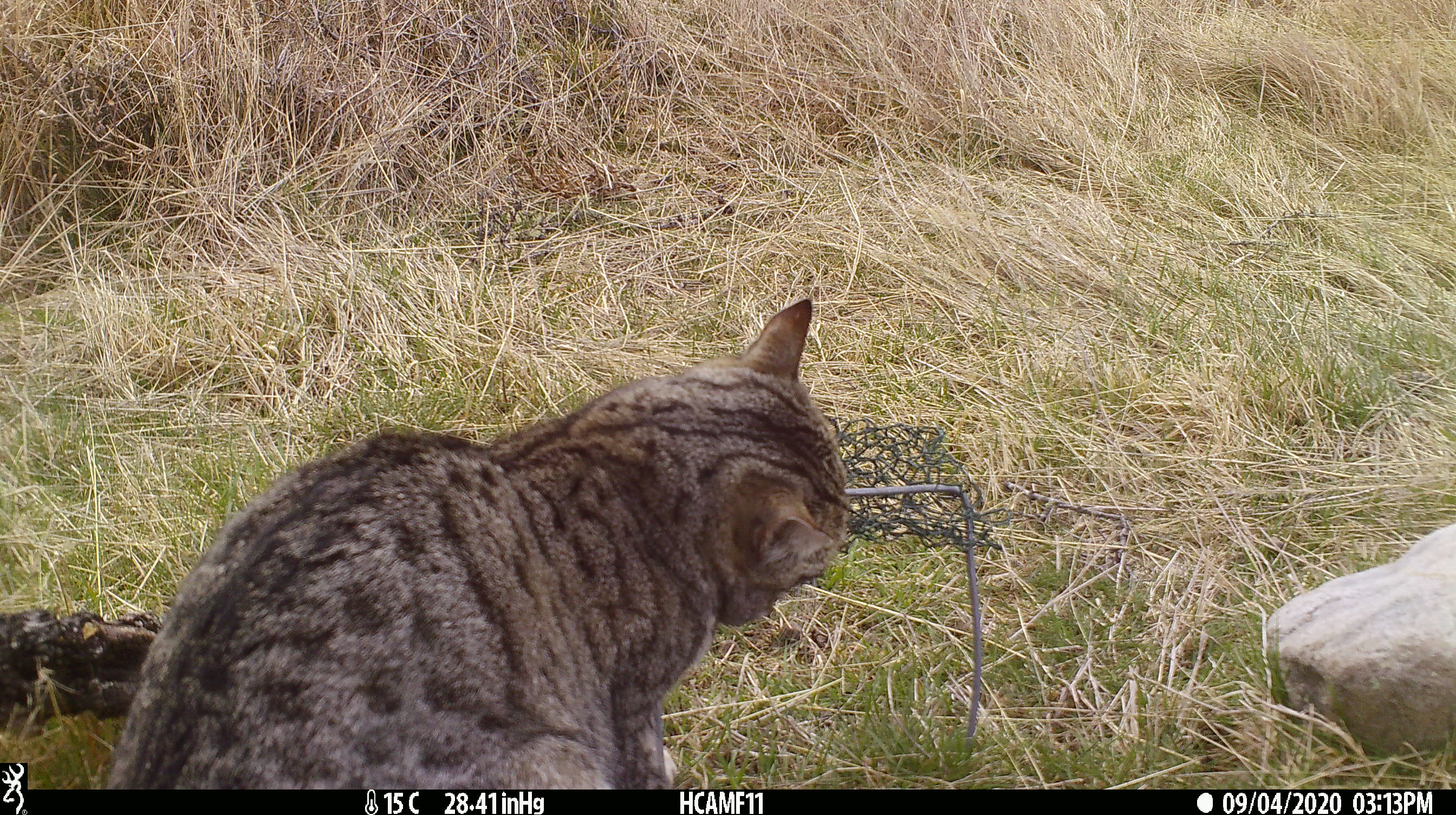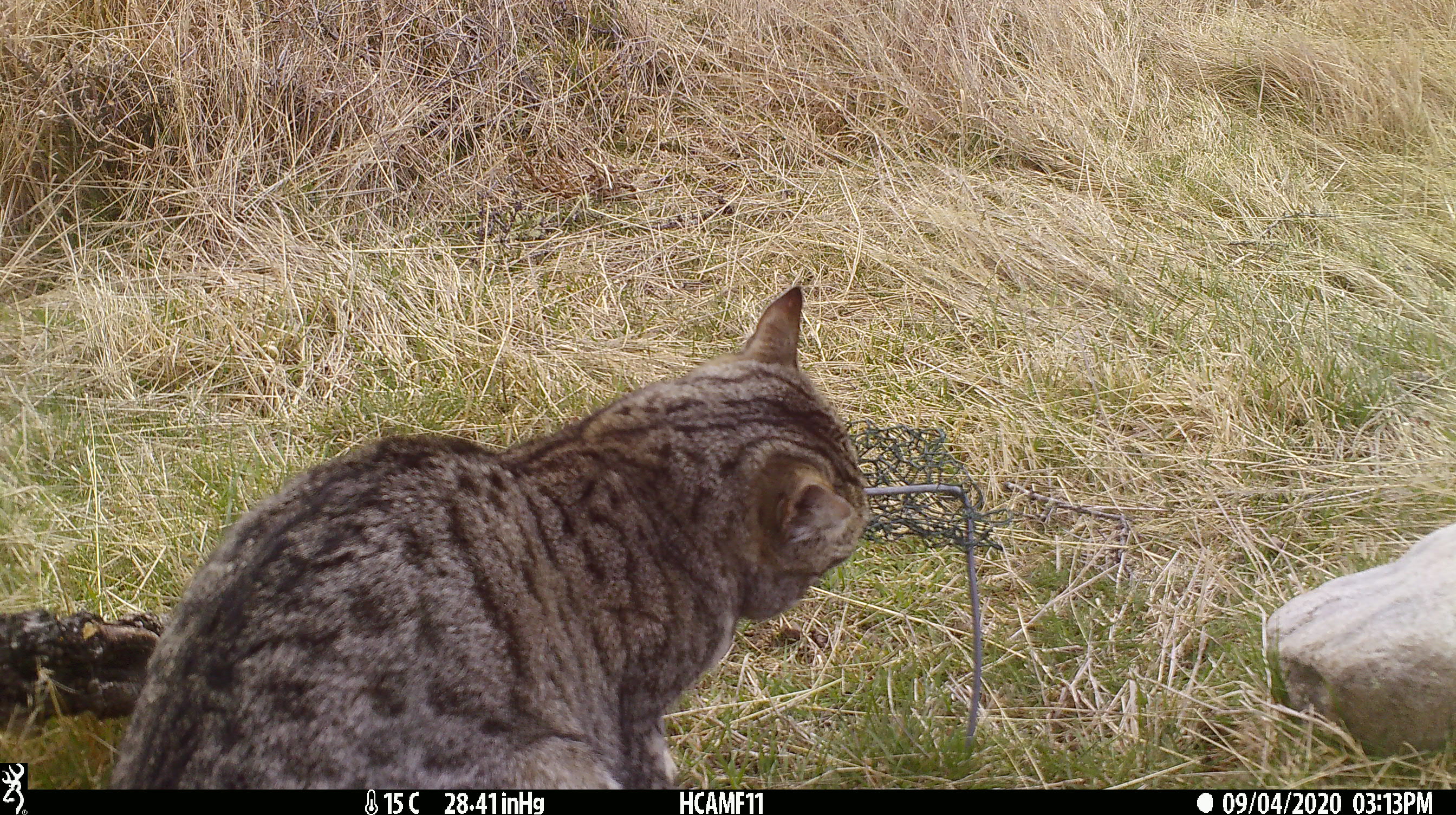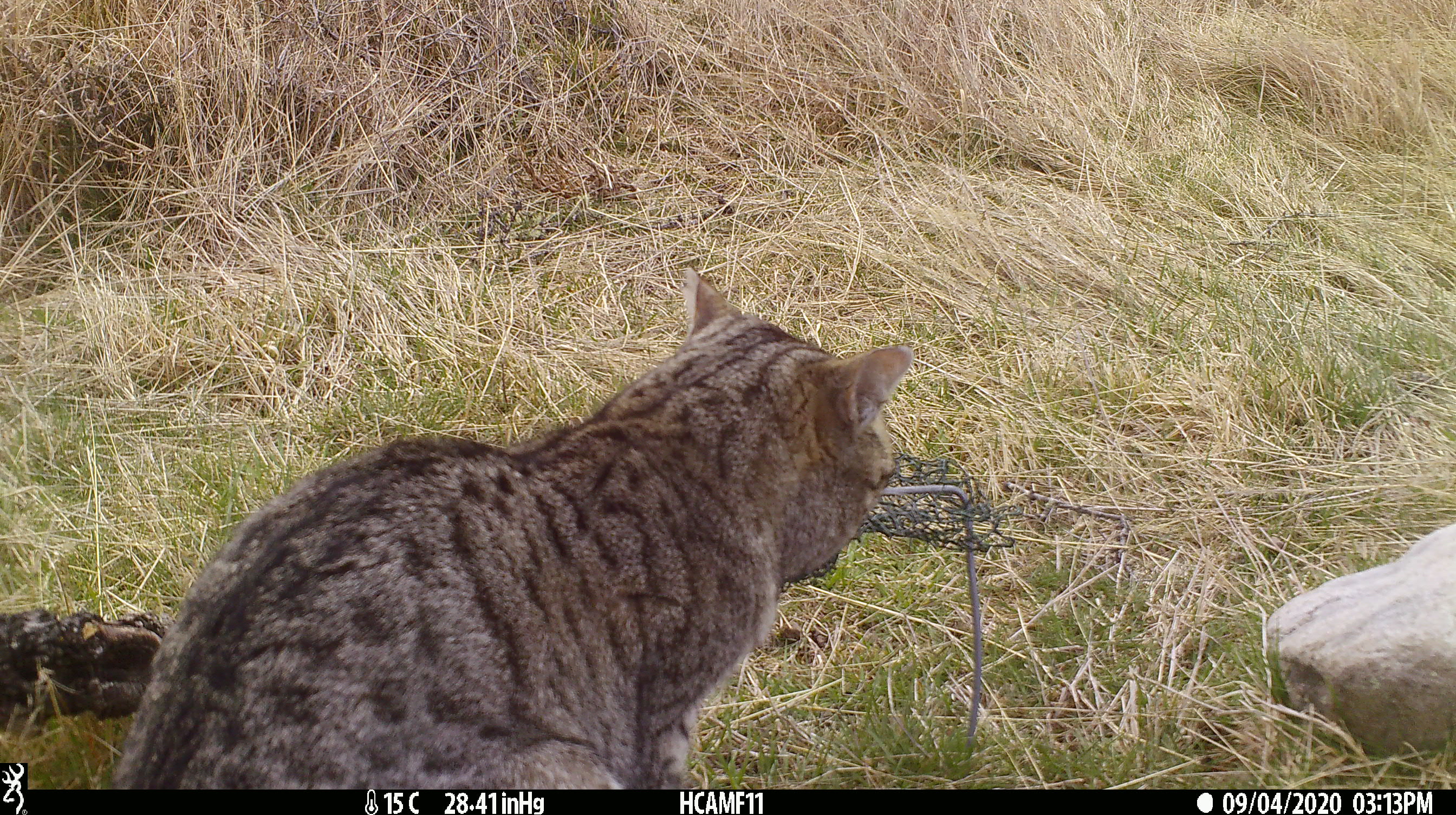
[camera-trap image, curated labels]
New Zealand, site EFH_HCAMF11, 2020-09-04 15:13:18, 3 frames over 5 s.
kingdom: Animalia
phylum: Chordata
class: Mammalia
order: Carnivora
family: Felidae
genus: Felis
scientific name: Felis catus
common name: domestic cat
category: cat